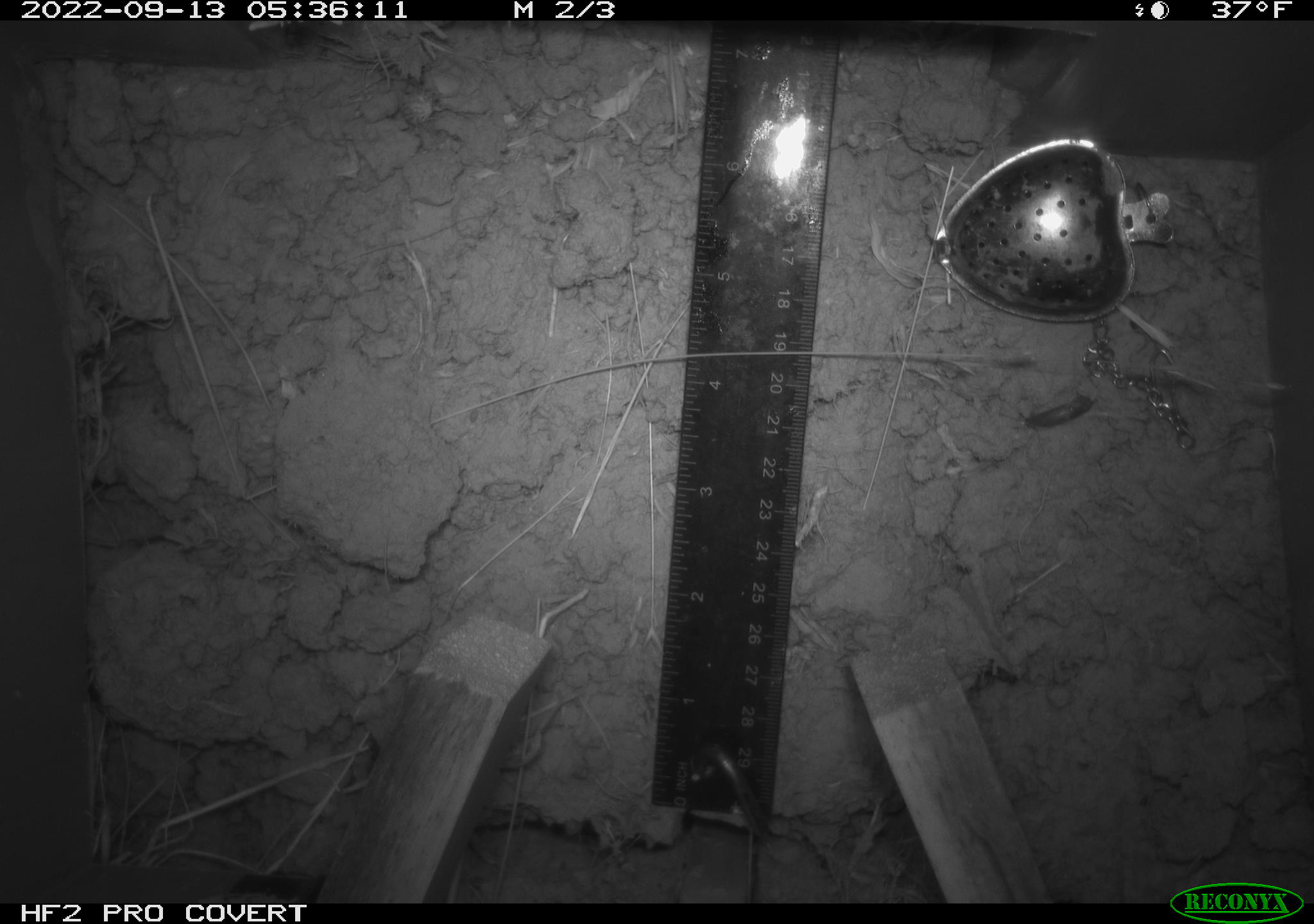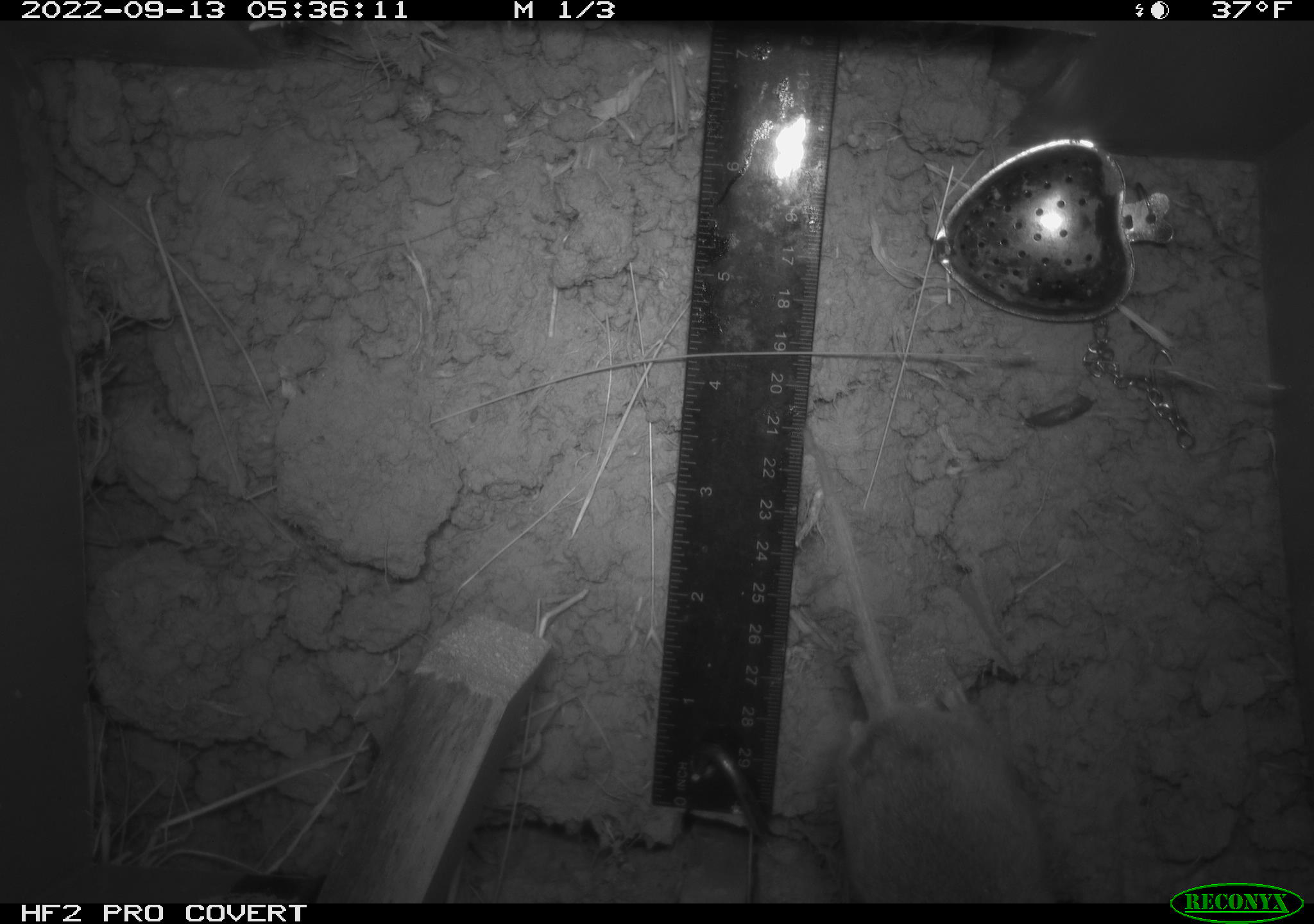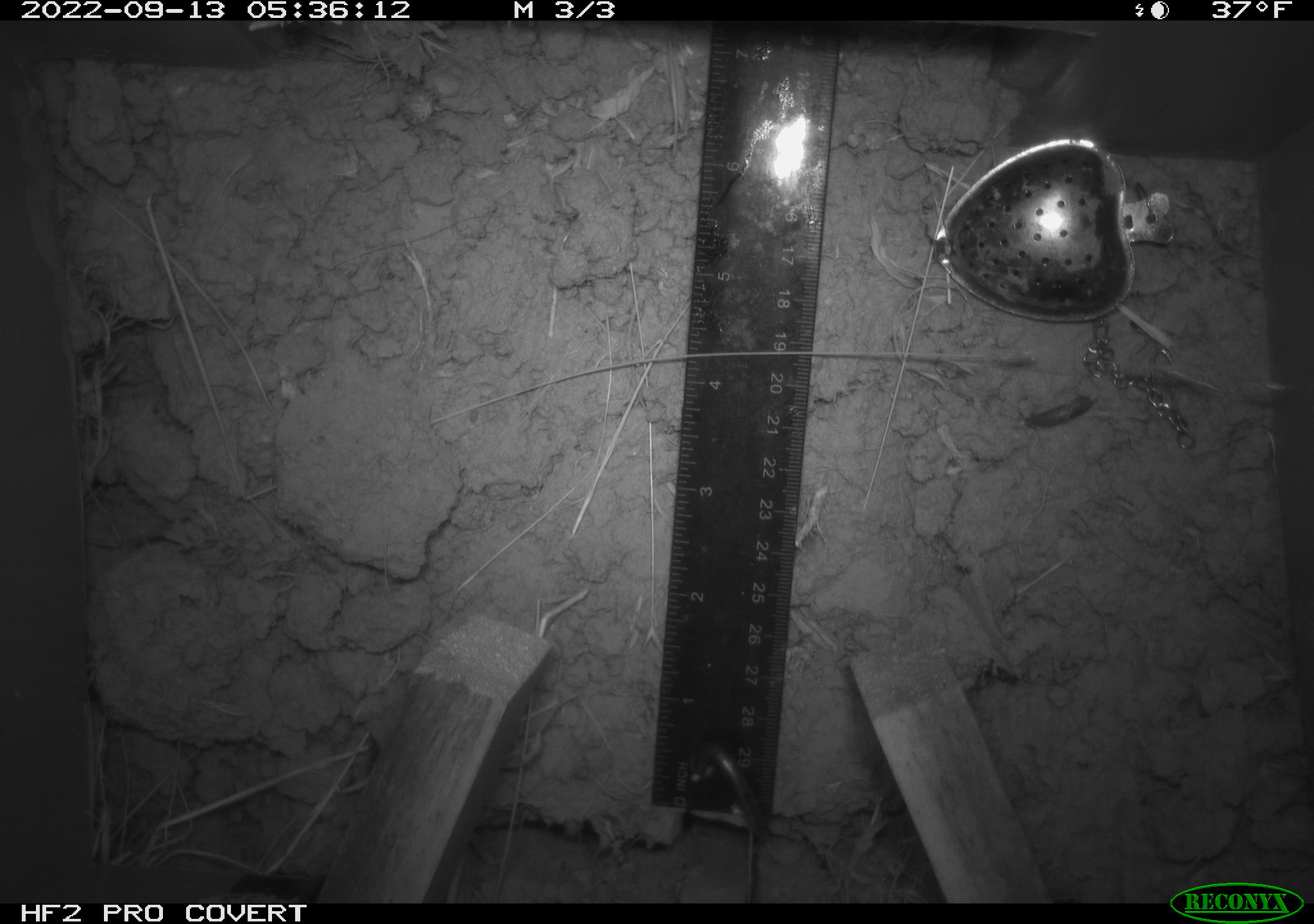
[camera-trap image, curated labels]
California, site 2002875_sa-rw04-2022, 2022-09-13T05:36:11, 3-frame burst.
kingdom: Animalia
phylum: Chordata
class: Mammalia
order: Rodentia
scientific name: Rodentia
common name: mouse species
Mouse species (Rodentia).